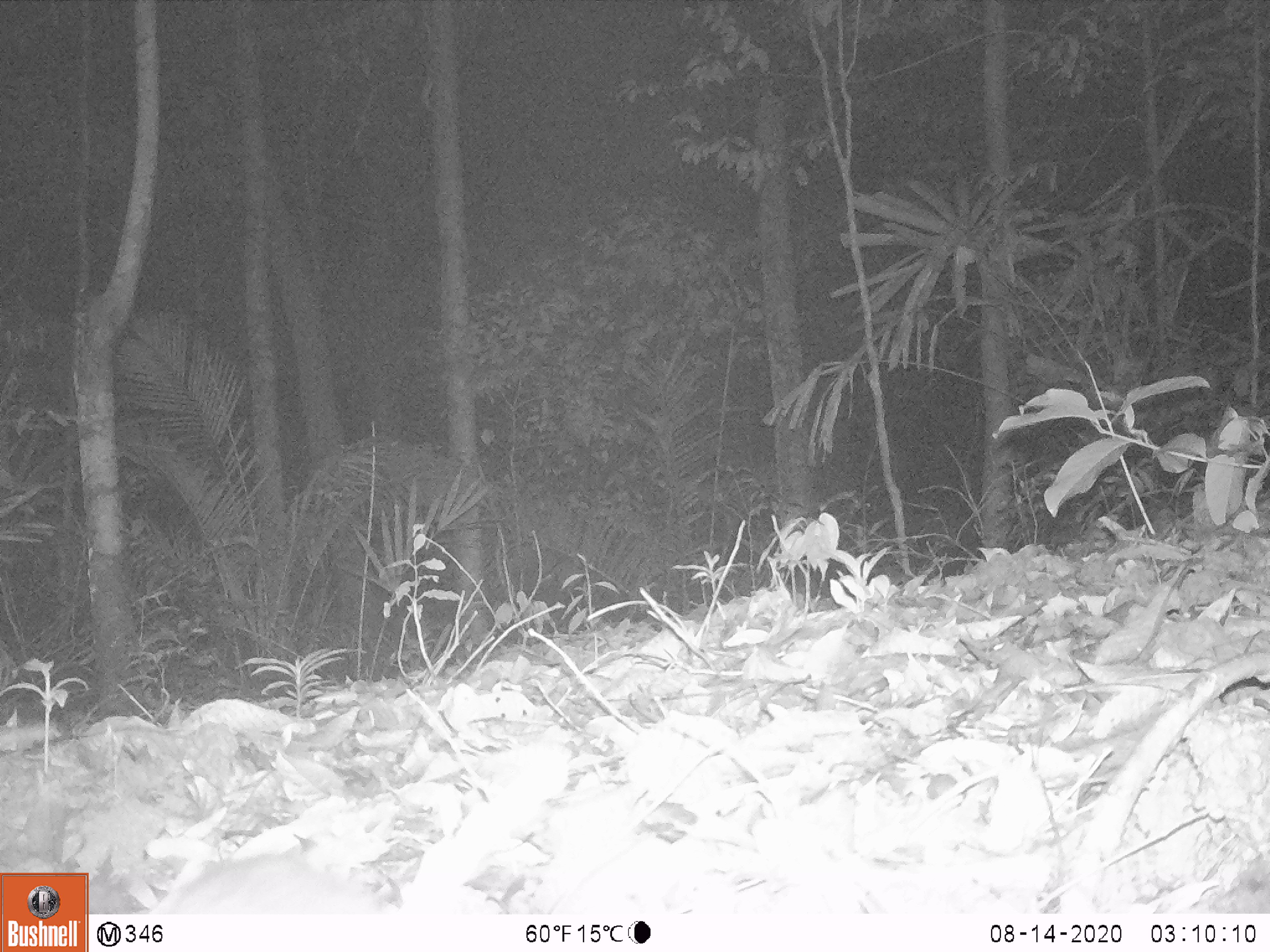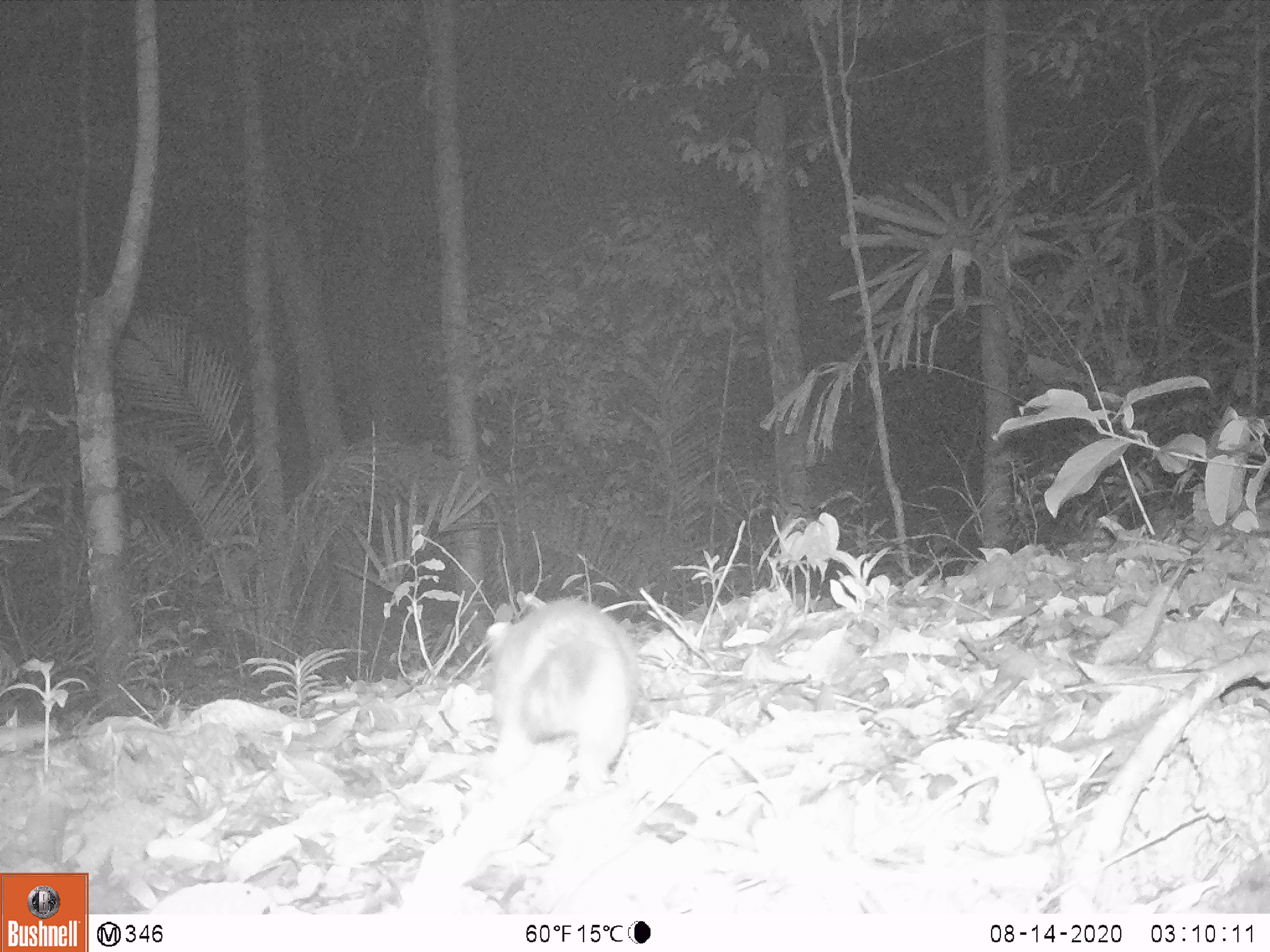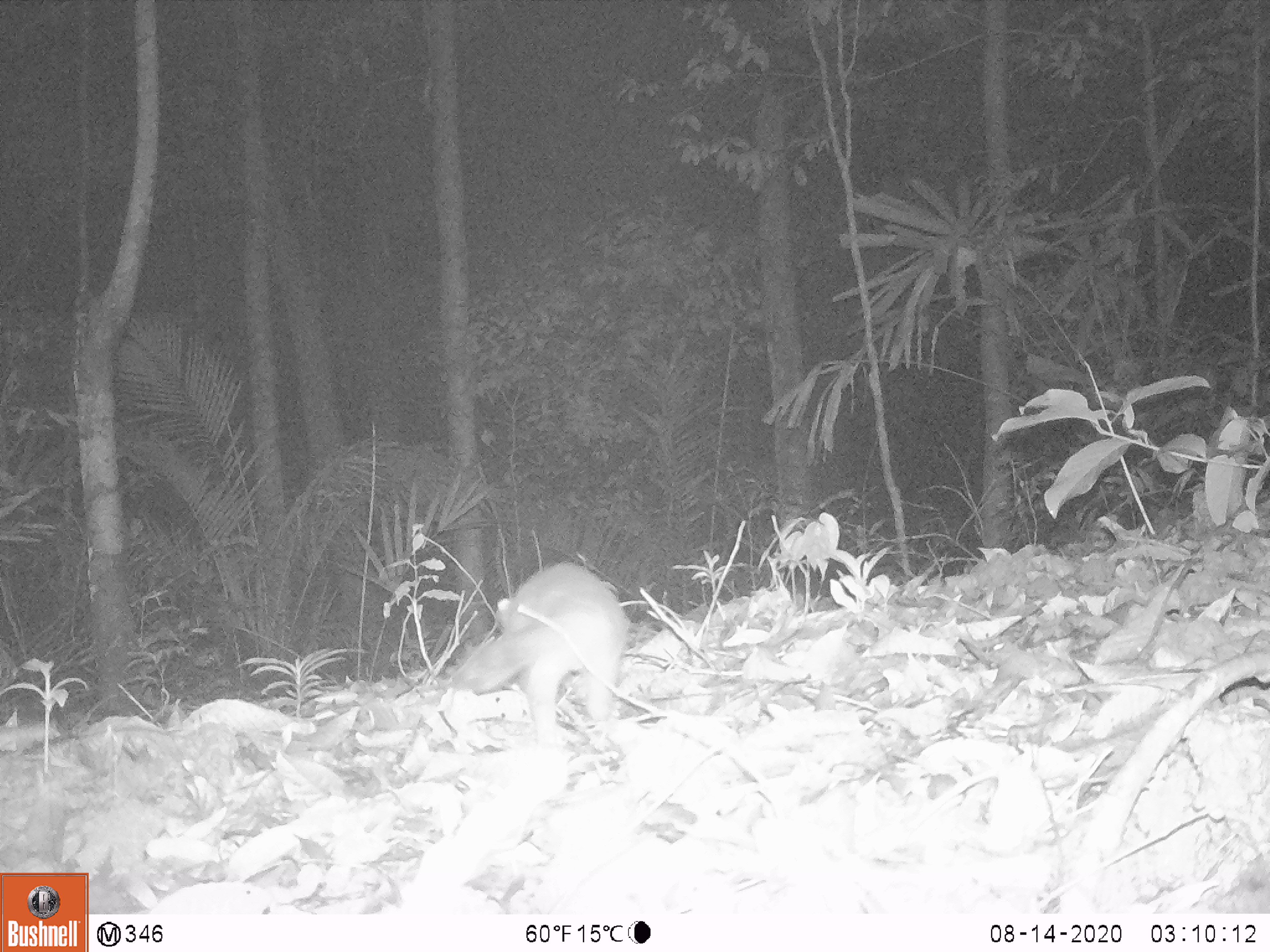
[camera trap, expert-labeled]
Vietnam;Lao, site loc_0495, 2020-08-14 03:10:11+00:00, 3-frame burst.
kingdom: Animalia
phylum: Chordata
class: Mammalia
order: Carnivora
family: Mustelidae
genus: Melogale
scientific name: Melogale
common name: ferret badger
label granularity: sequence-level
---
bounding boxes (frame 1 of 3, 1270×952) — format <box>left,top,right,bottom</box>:
ferret badger: <box>170,853,380,912</box>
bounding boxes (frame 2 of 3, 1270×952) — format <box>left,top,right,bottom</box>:
ferret badger: <box>485,597,641,799</box>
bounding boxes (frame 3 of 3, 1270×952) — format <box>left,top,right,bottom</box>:
ferret badger: <box>460,561,631,750</box>